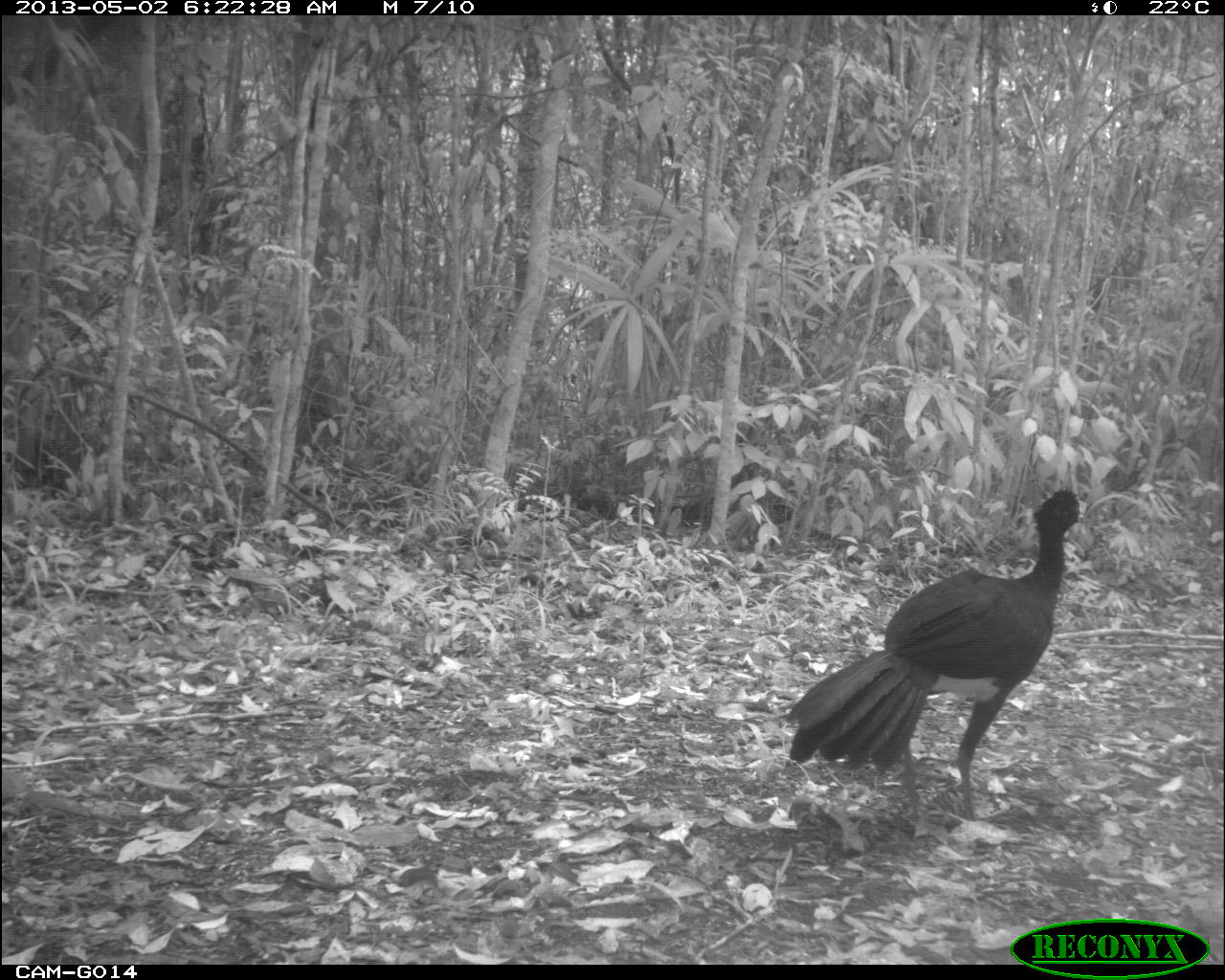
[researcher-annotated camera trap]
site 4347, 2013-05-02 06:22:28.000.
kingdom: Animalia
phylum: Chordata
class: Aves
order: Galliformes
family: Cracidae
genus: Crax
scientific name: Crax rubra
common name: great curassow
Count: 1.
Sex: male.